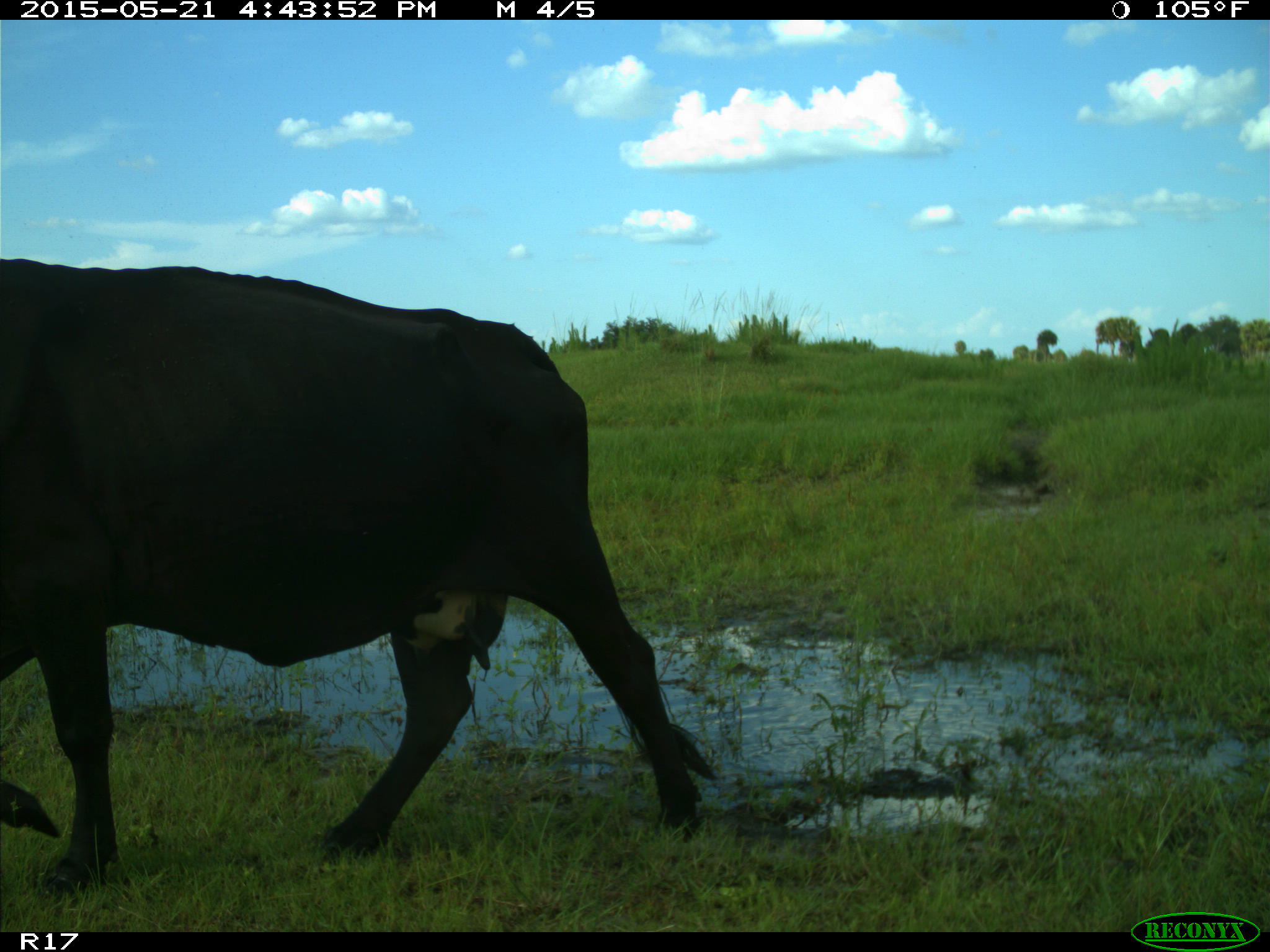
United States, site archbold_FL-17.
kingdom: Animalia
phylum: Chordata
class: Mammalia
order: Artiodactyla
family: Bovidae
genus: Bos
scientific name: Bos taurus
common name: domestic cow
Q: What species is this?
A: Bos taurus (domestic cow).